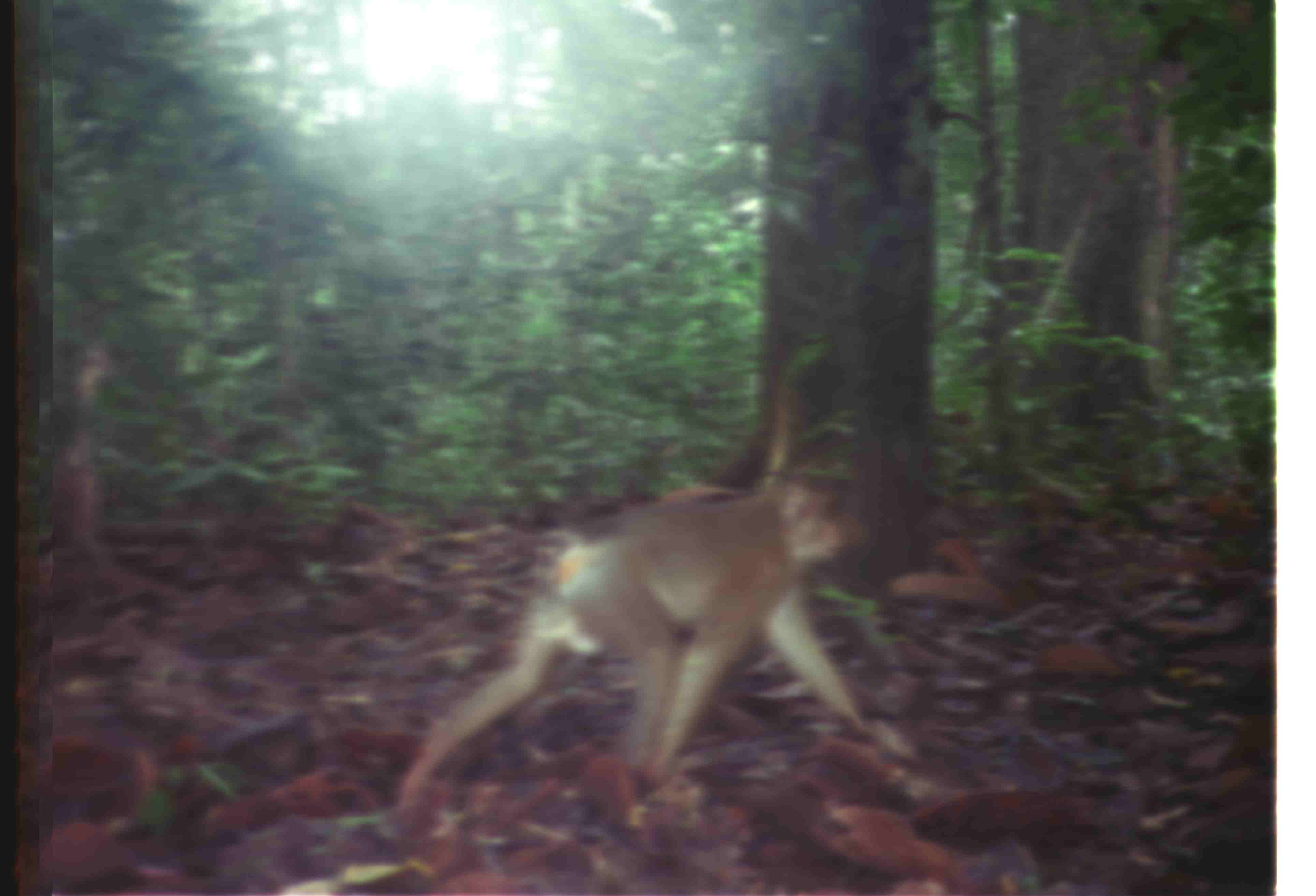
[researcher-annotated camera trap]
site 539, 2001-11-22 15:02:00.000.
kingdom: Animalia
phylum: Chordata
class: Mammalia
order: Primates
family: Cercopithecidae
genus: Macaca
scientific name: Macaca nemestrina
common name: southern pig-tailed macaque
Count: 1.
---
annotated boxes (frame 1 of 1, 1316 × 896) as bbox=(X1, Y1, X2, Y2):
macaca nemestrina: bbox=(391, 471, 912, 819)